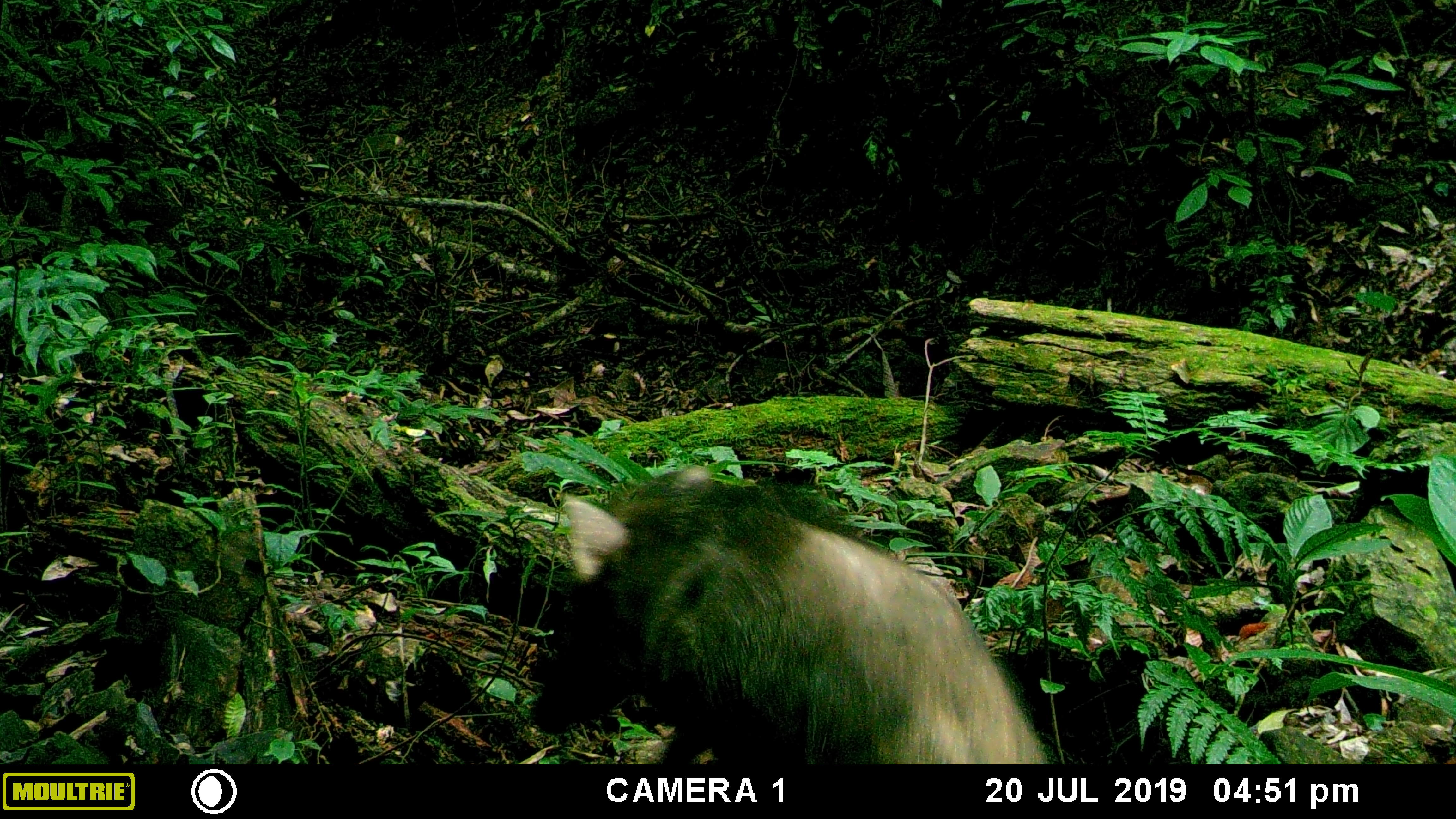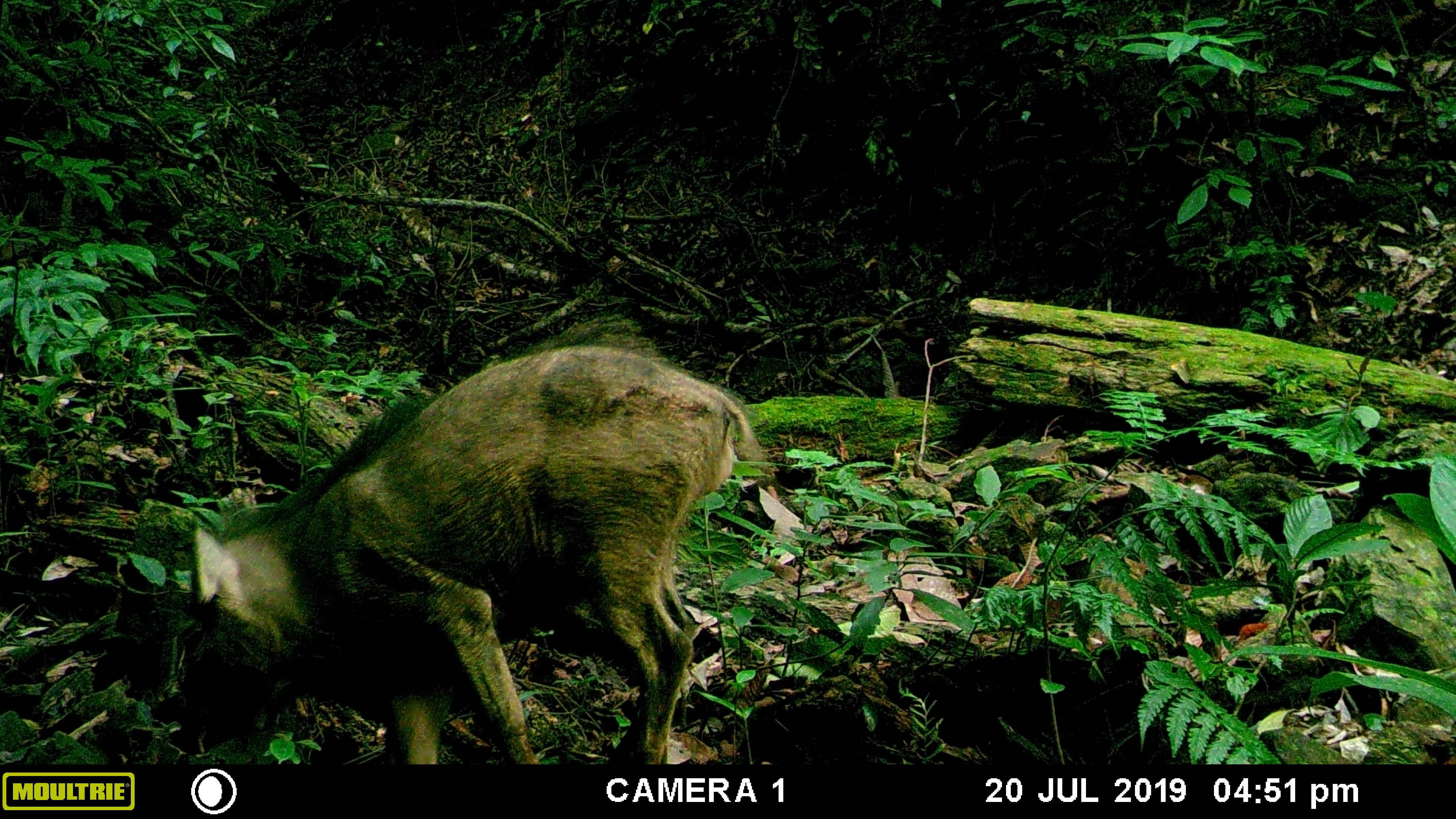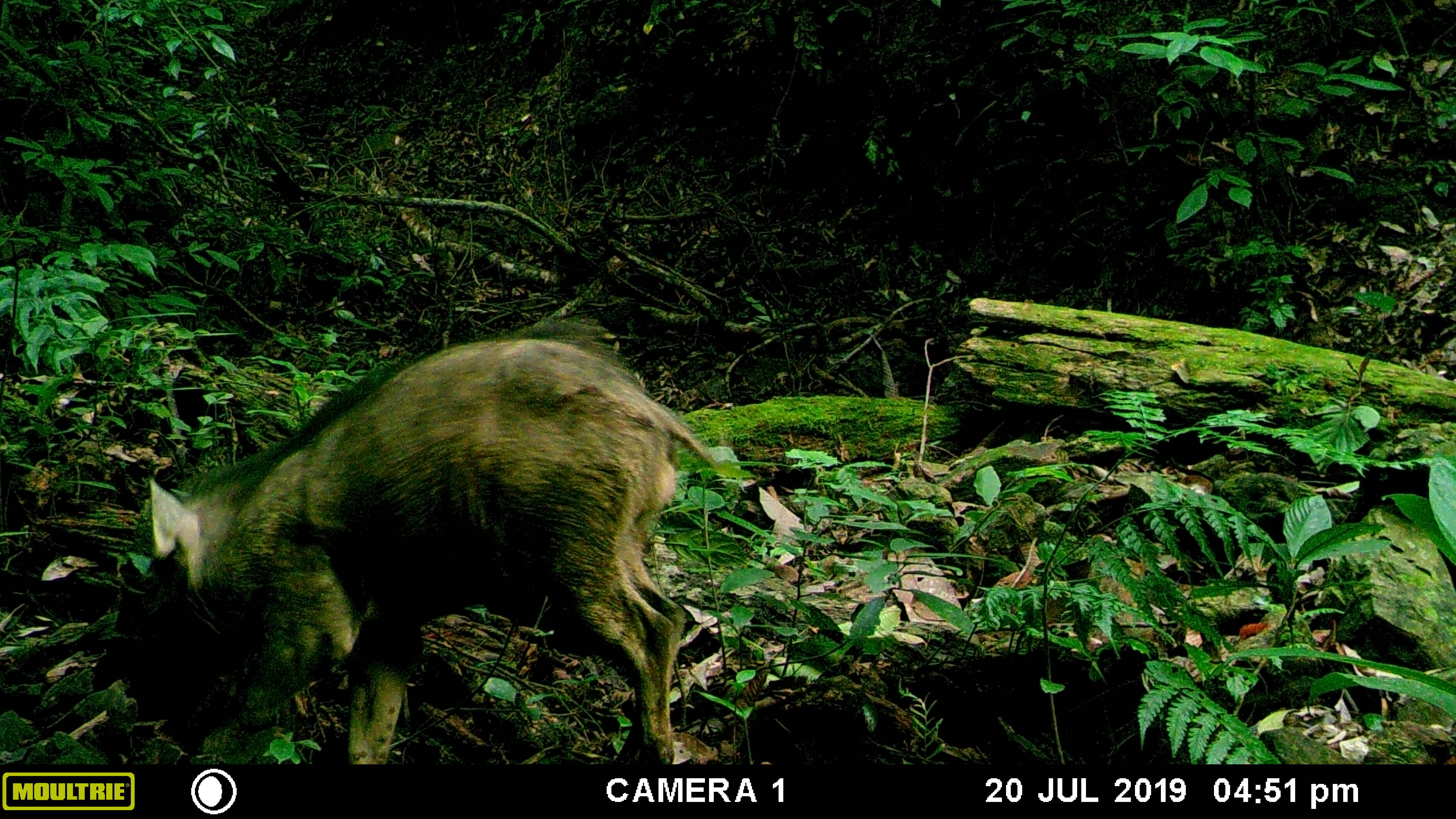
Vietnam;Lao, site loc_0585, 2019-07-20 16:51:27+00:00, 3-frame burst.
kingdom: Animalia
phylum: Chordata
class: Mammalia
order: Artiodactyla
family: Suidae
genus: Sus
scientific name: Sus scrofa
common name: eurasian wild pig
Eurasian wild pig (Sus scrofa). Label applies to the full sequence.